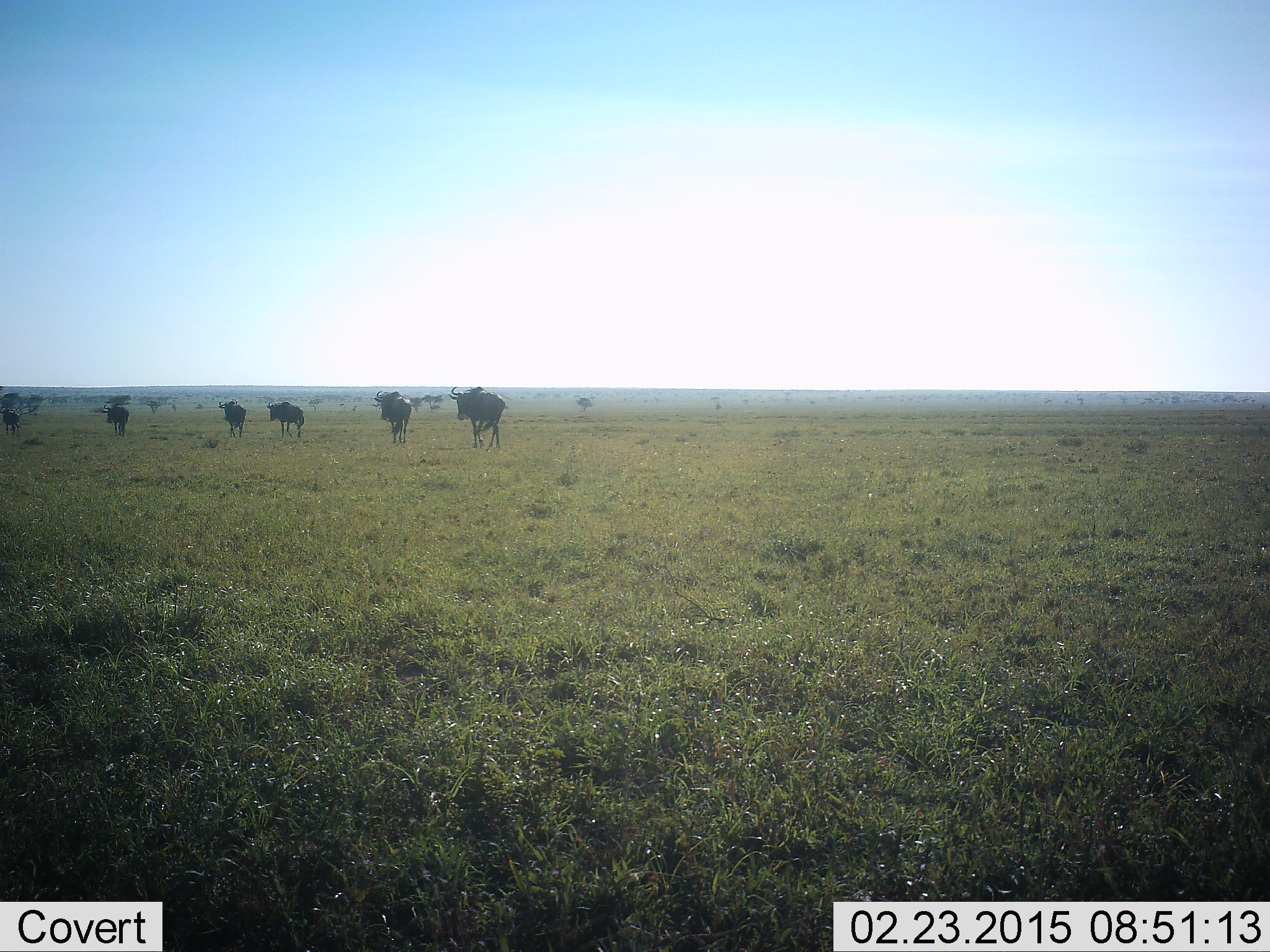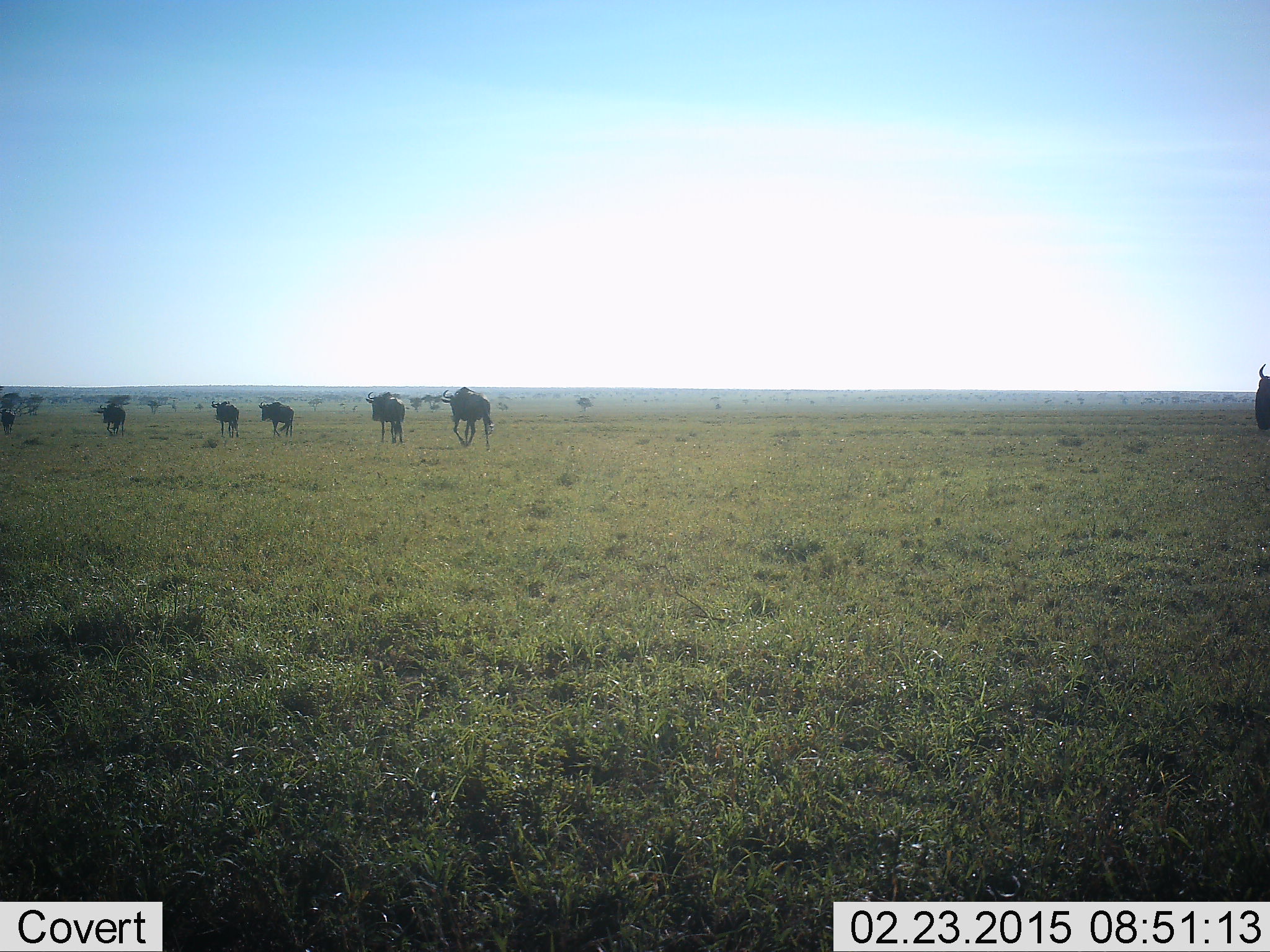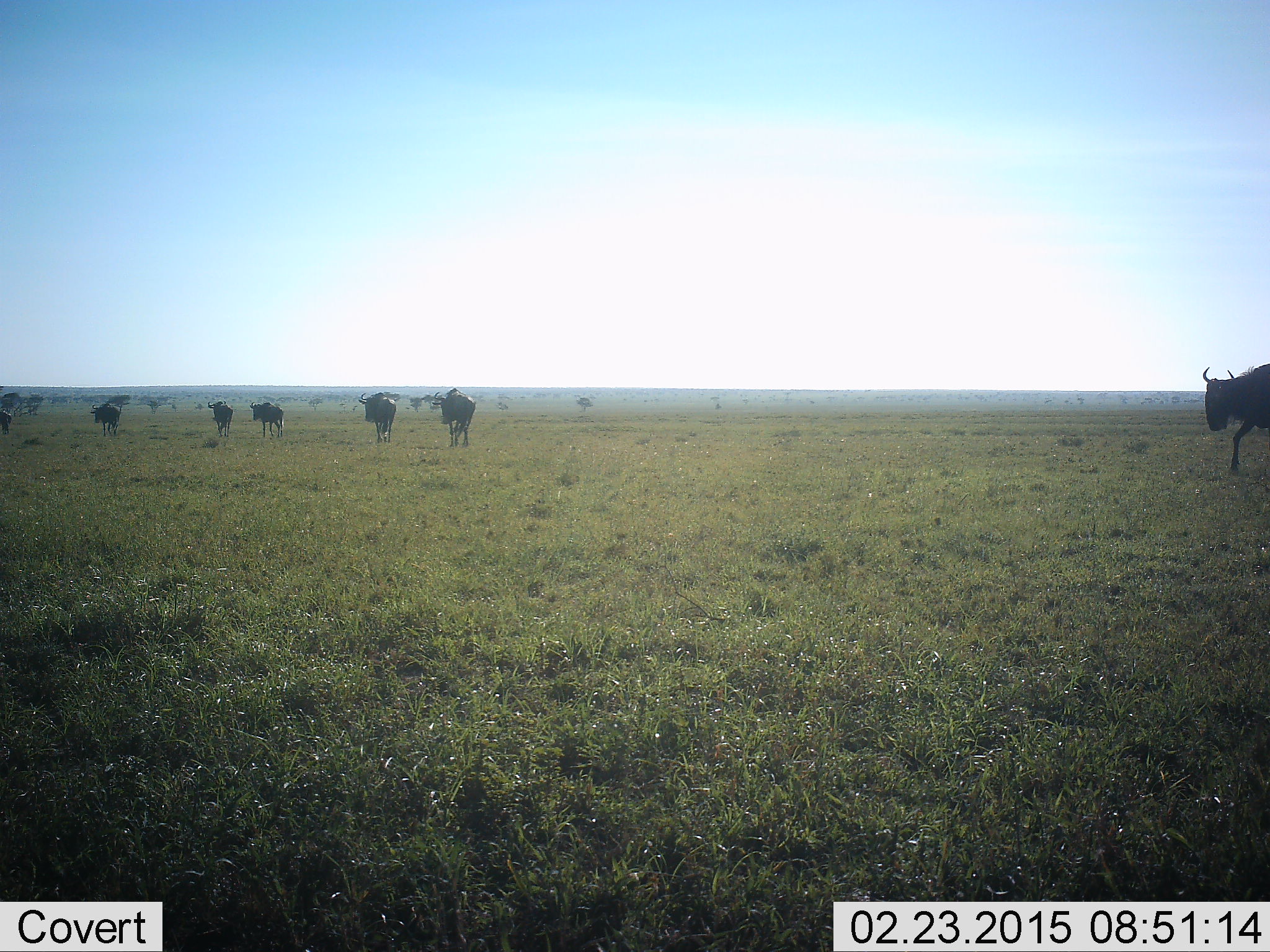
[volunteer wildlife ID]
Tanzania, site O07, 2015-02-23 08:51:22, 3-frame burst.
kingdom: Animalia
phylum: Chordata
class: Mammalia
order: Artiodactyla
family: Bovidae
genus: Connochaetes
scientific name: Connochaetes taurinus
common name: blue wildebeest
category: wildebeest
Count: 7.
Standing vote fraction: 10%.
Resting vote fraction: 0%.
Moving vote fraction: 90%.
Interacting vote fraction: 0%.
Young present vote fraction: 0%.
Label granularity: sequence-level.